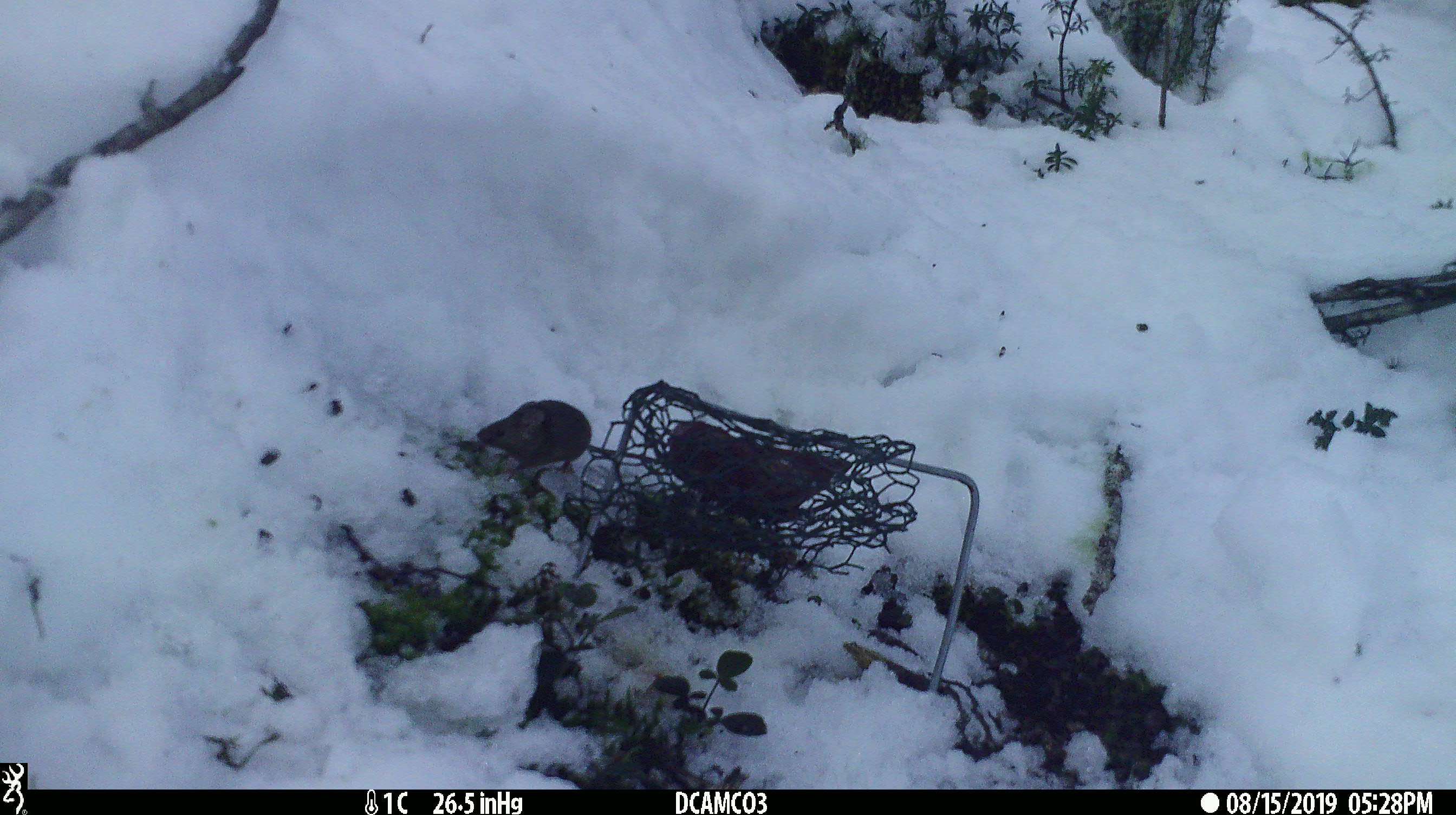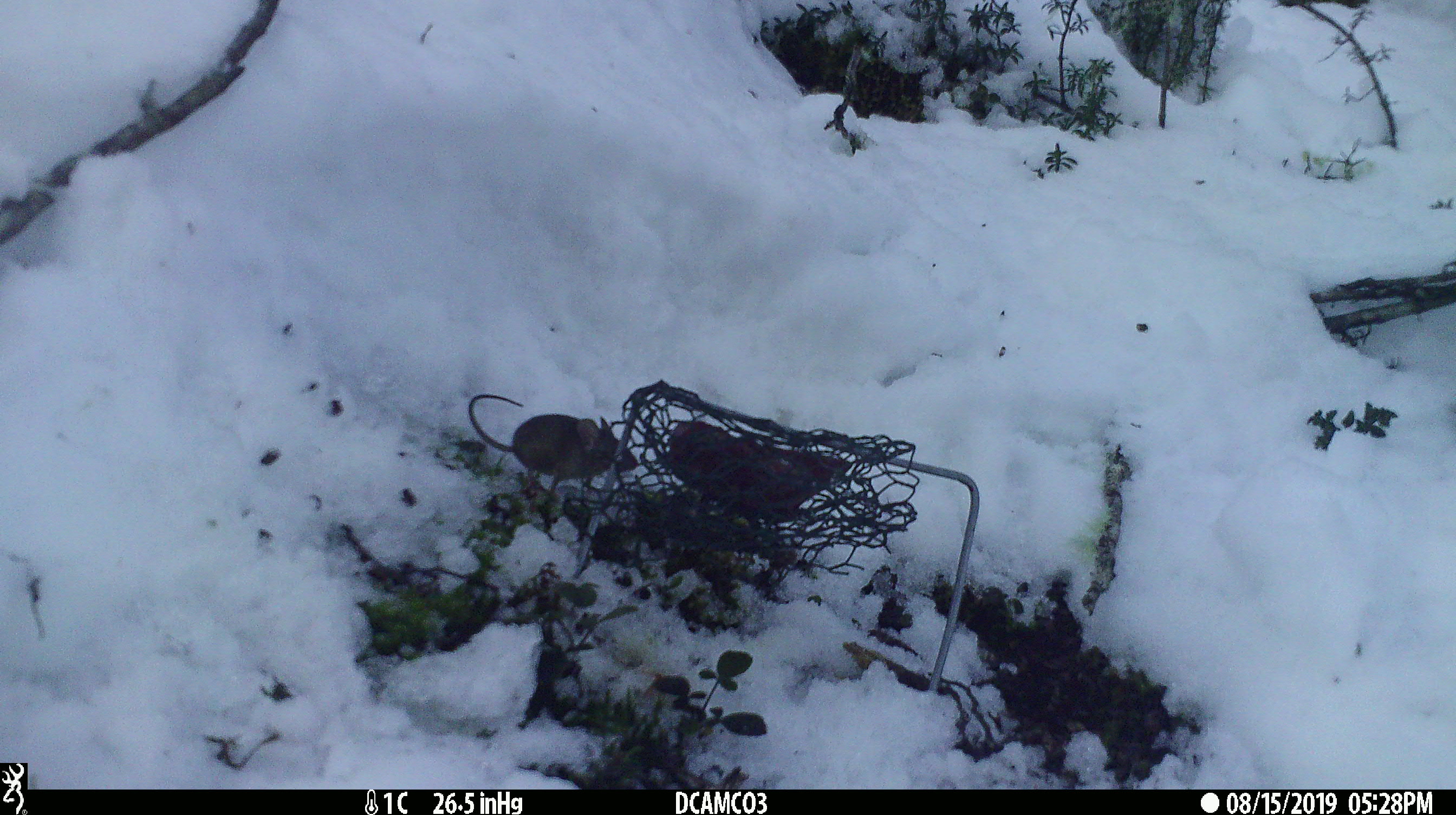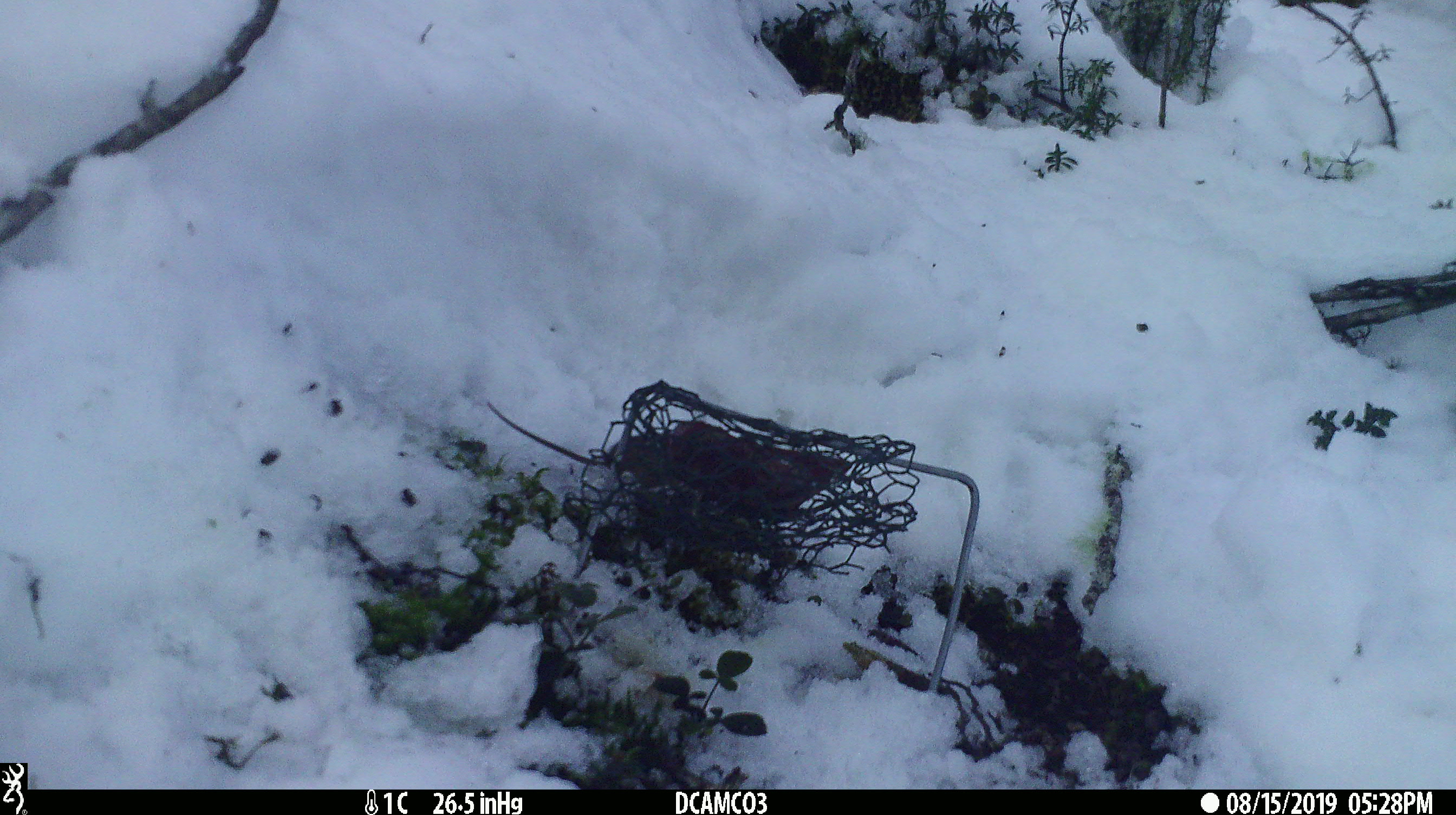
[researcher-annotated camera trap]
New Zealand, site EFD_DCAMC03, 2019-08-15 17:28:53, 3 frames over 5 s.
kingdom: Animalia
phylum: Chordata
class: Mammalia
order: Rodentia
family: Muridae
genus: Mus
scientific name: Mus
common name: mouse